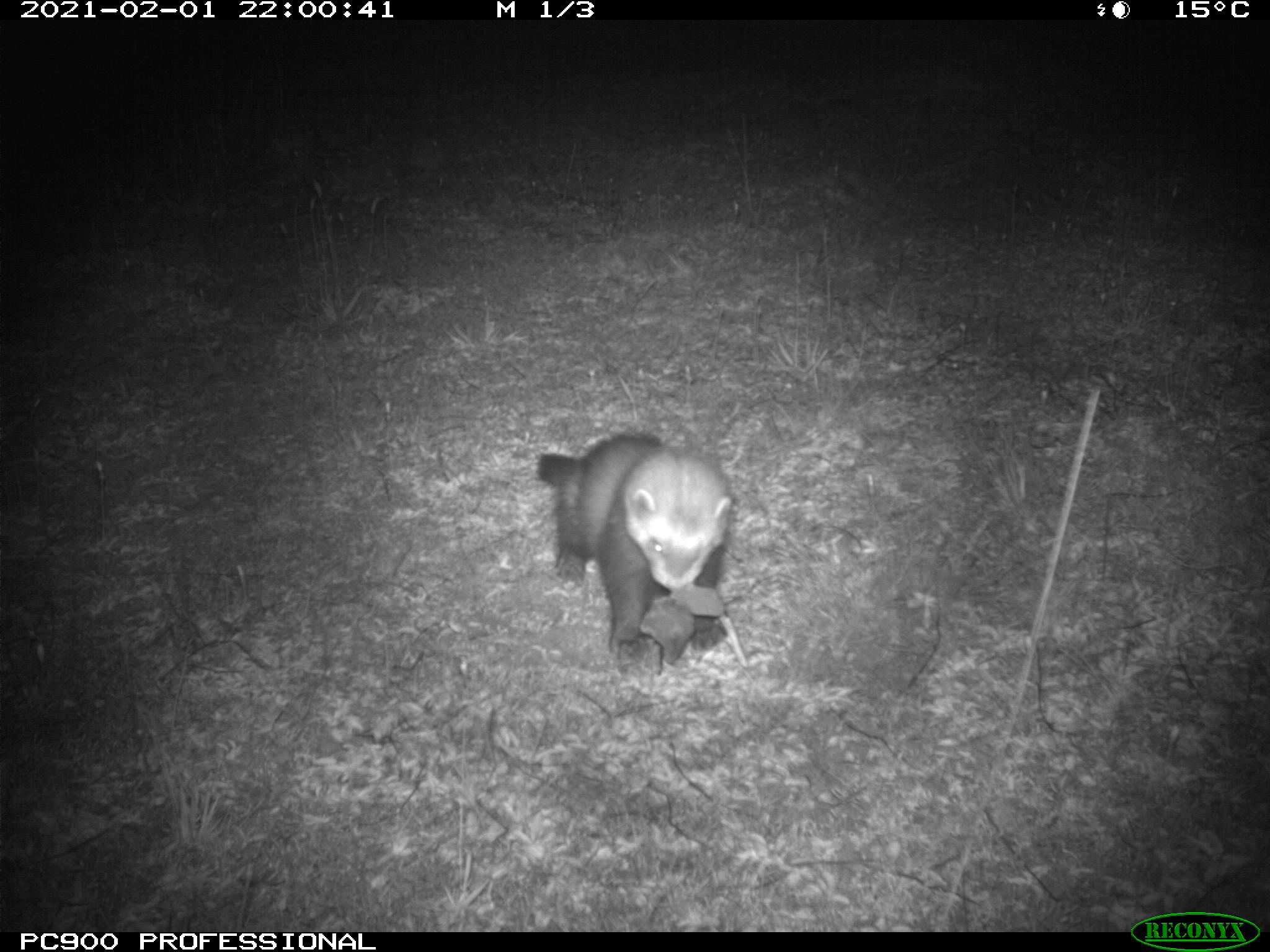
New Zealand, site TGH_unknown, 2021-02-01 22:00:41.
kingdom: Animalia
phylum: Chordata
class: Mammalia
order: Carnivora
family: Mustelidae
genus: Mustela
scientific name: Mustela furo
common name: ferret